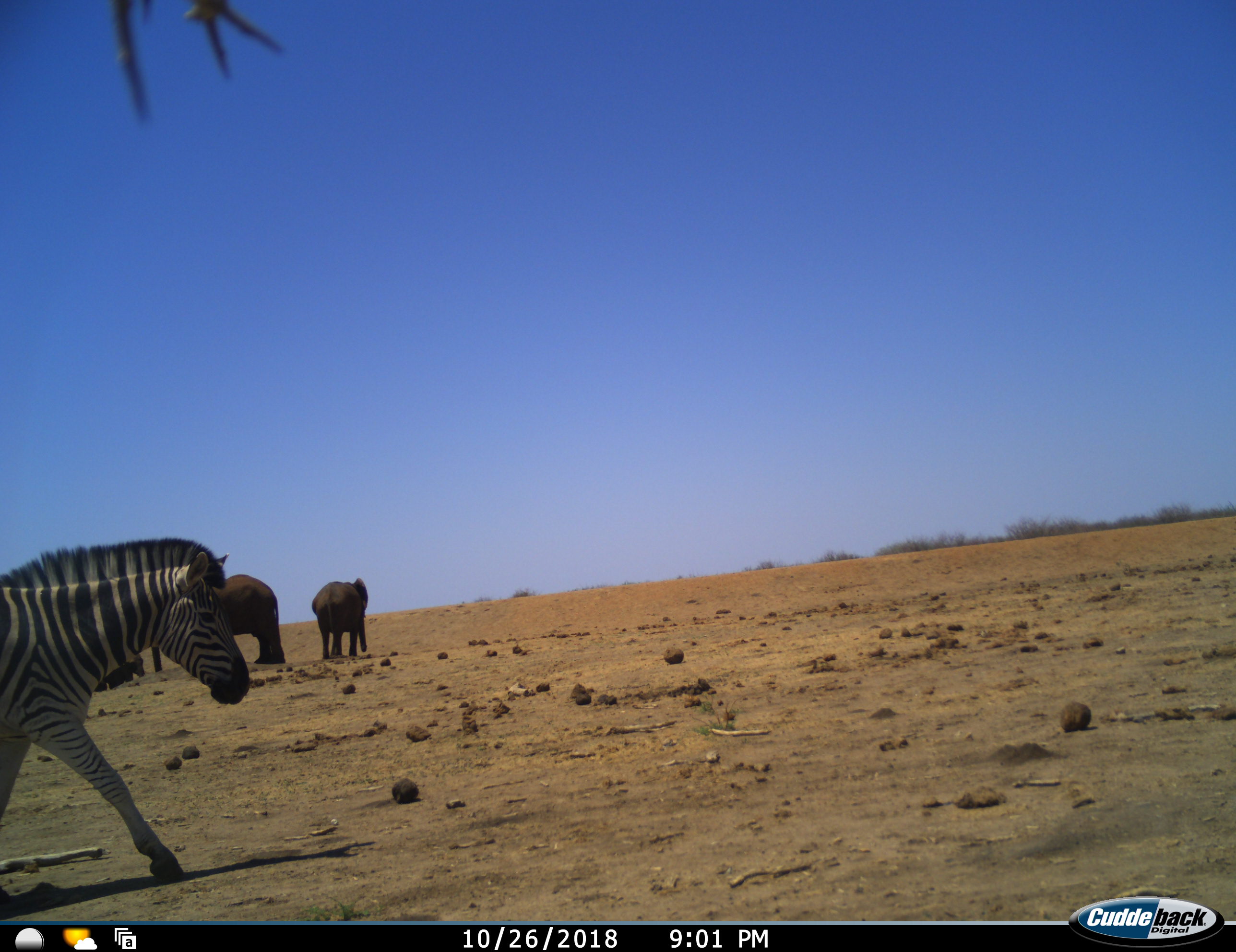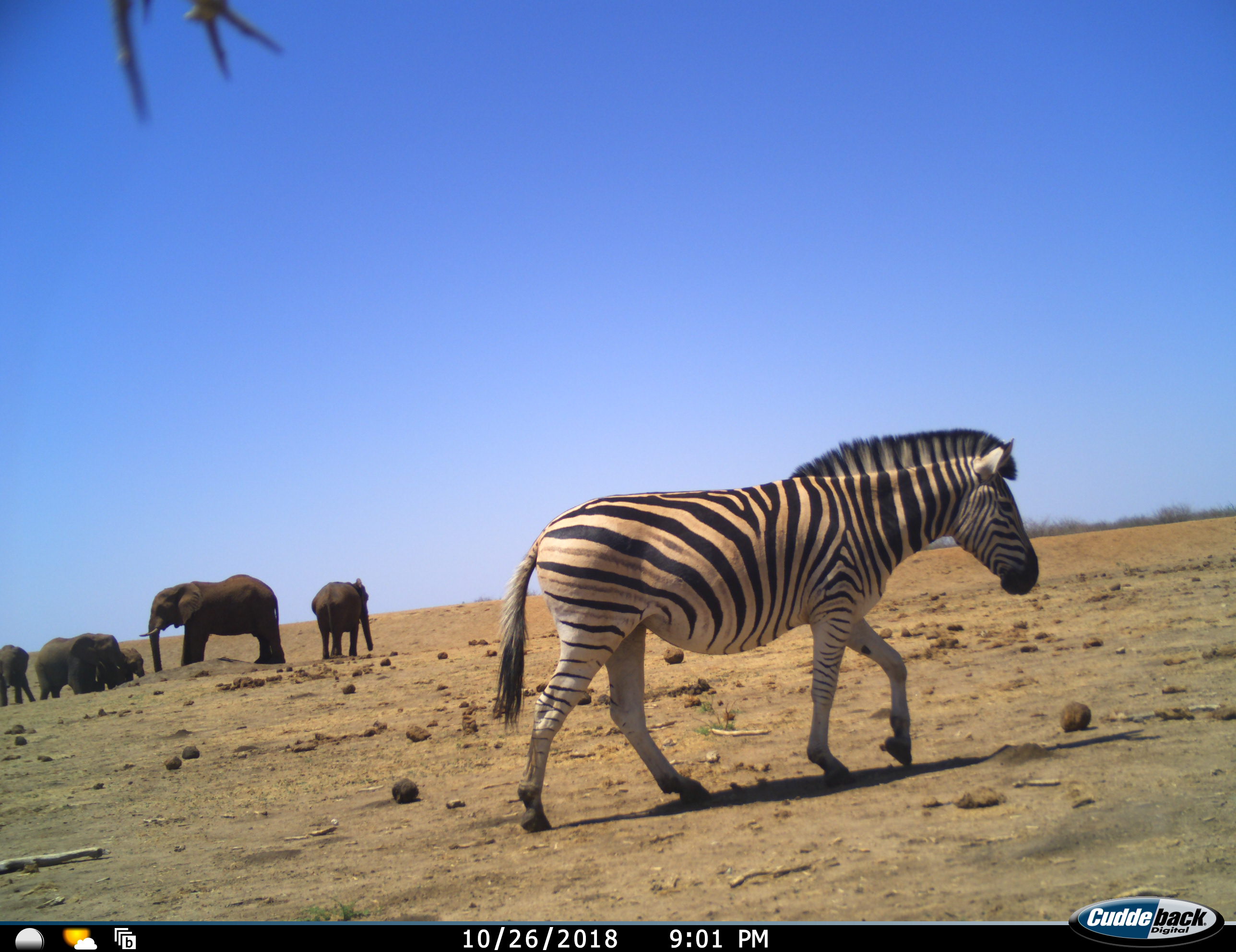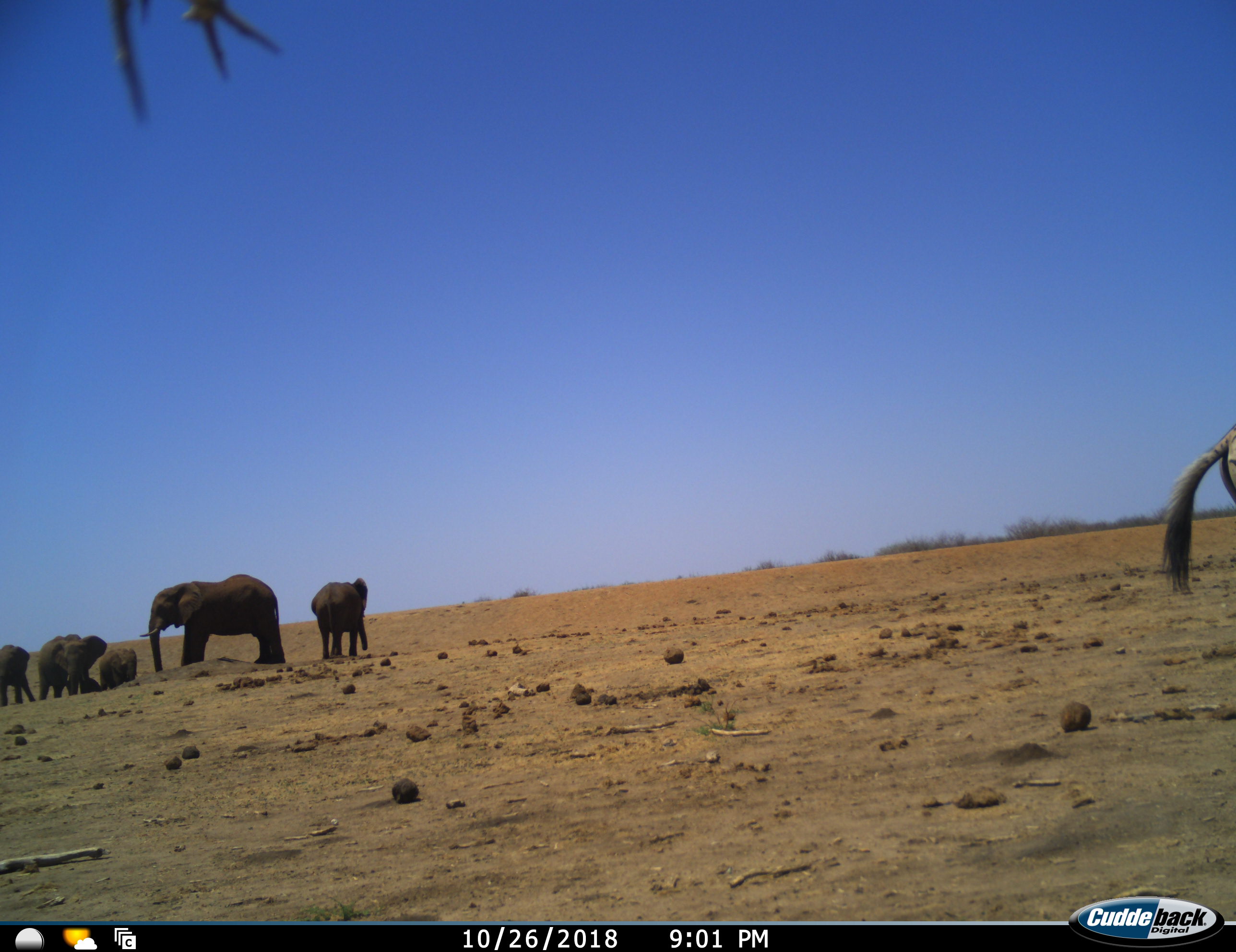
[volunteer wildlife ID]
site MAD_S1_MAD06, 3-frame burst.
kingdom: Animalia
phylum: Chordata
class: Mammalia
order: Proboscidea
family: Elephantidae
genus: Loxodonta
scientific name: Loxodonta africana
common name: african bush elephant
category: elephant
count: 5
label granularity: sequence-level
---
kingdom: Animalia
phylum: Chordata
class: Mammalia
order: Perissodactyla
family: Equidae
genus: Equus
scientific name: Equus quagga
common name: plains zebra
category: zebraplains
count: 1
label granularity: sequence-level